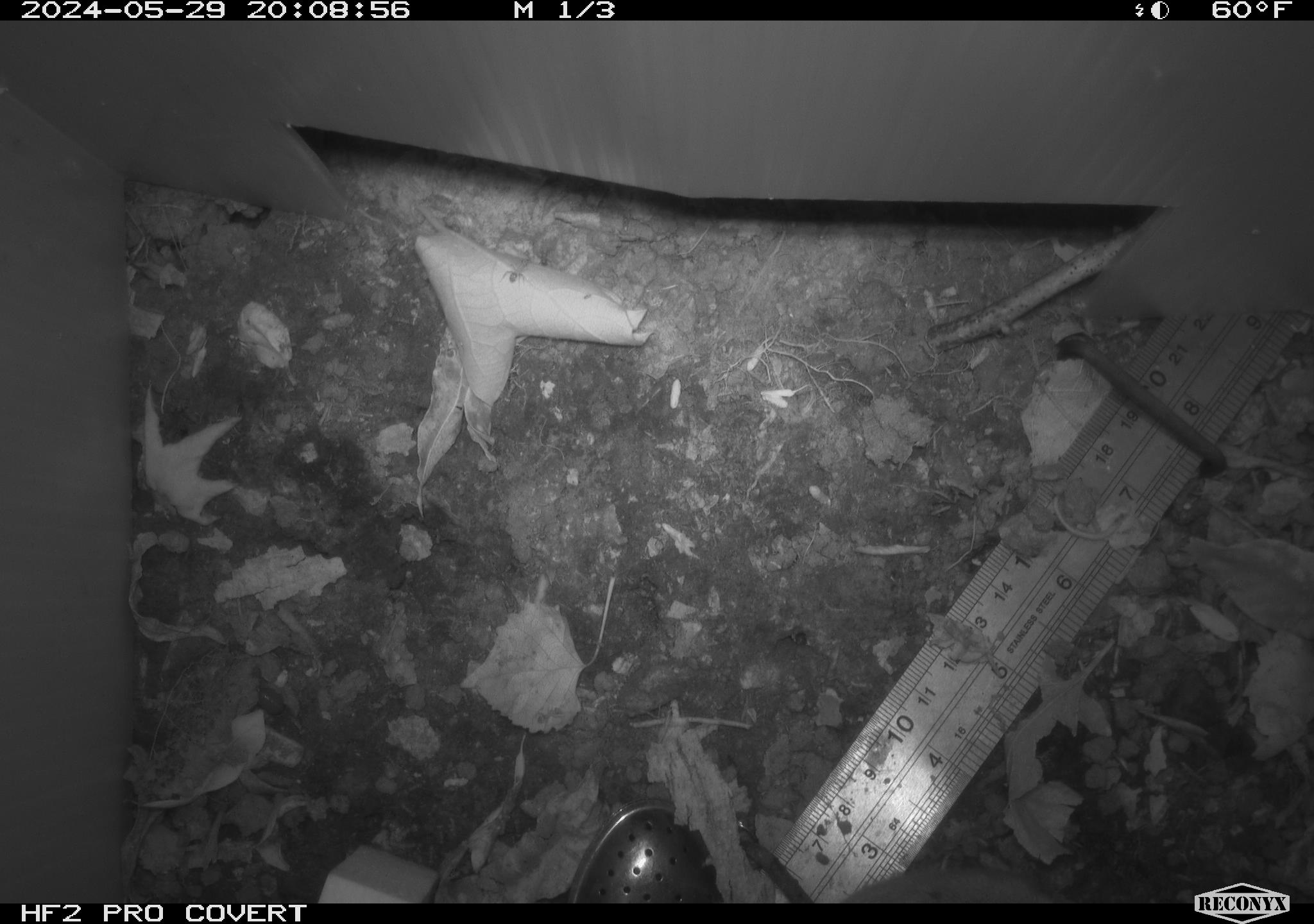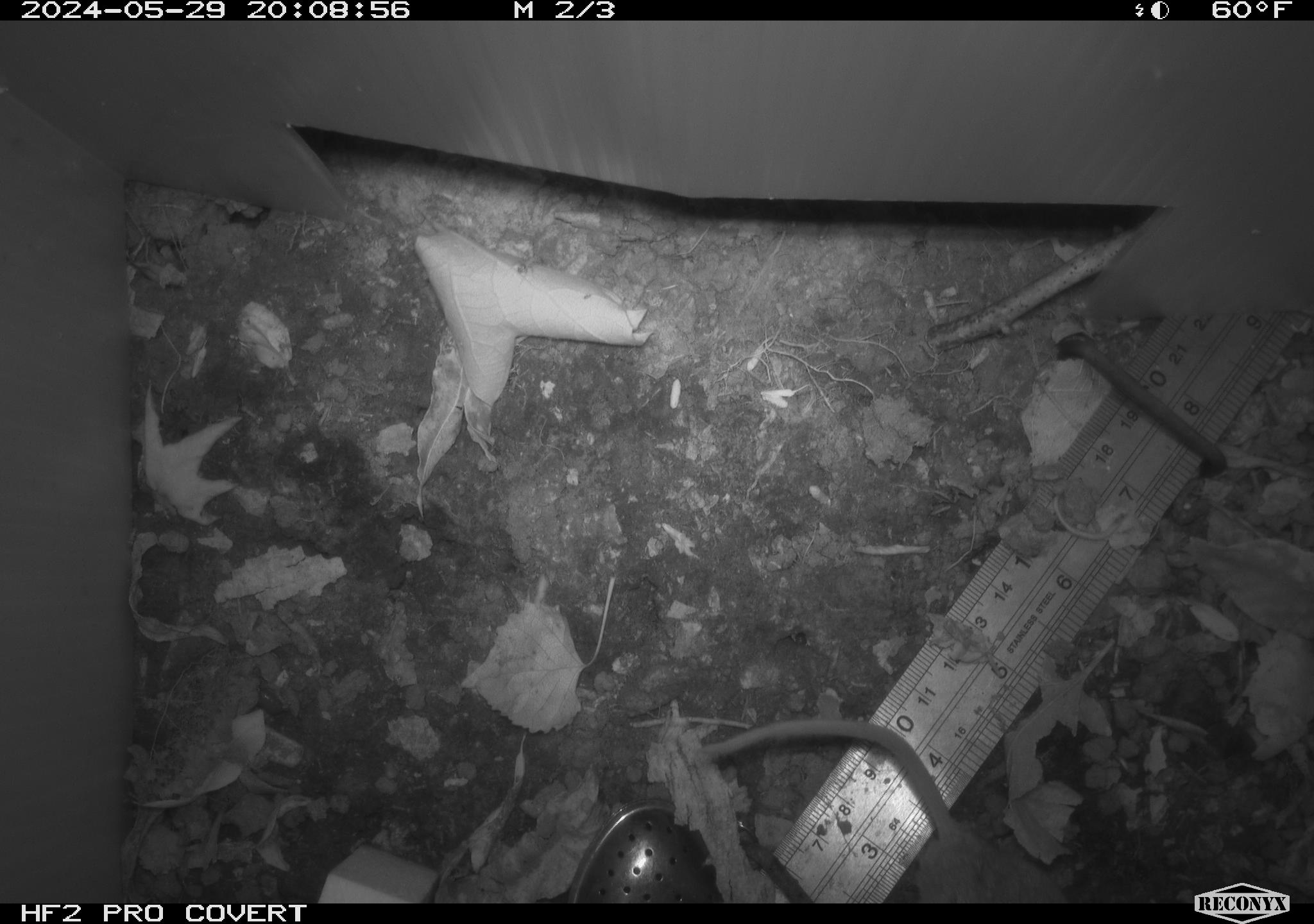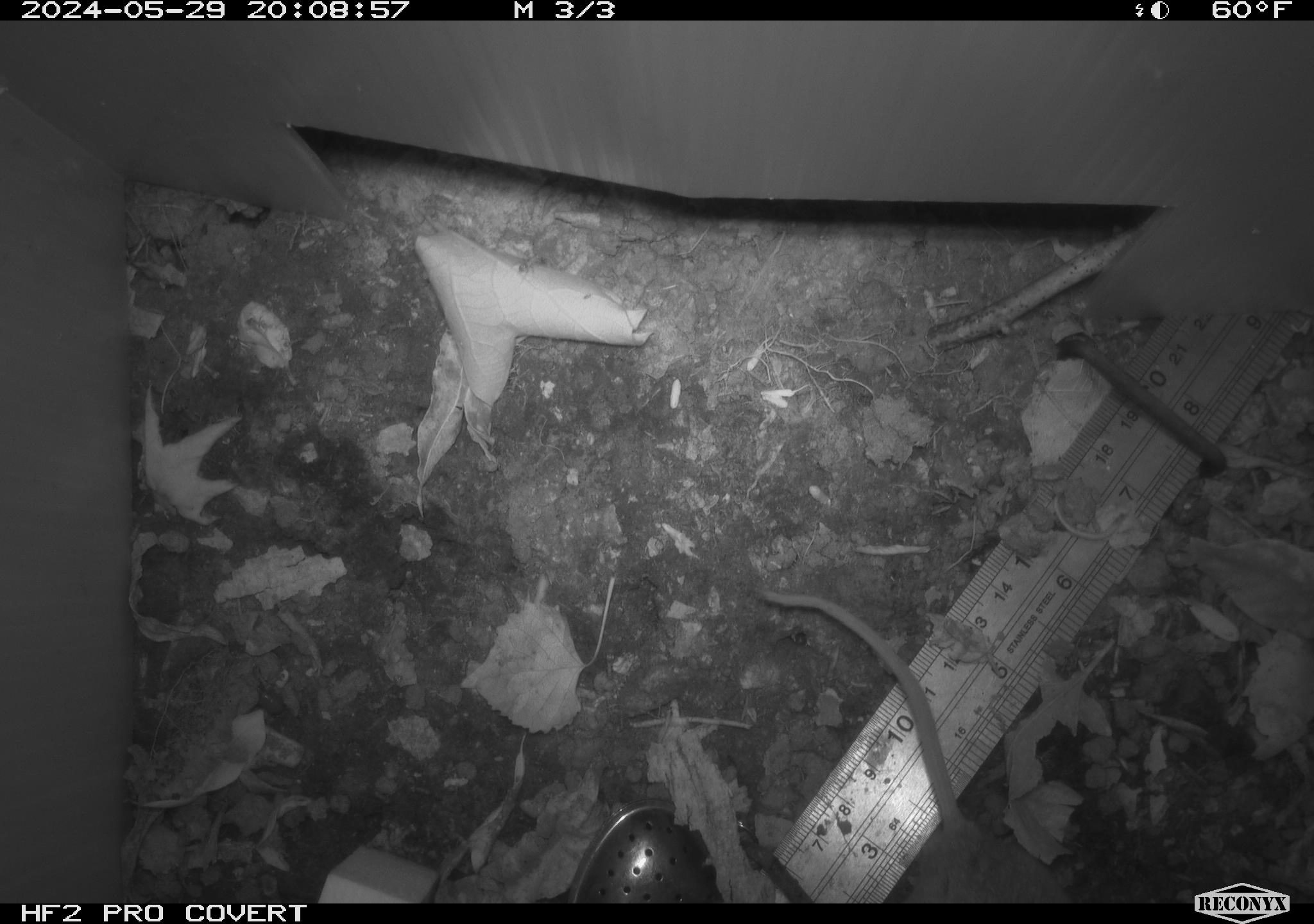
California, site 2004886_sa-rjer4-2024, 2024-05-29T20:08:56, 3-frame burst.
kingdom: Animalia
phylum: Chordata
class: Mammalia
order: Rodentia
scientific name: Rodentia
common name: mouse species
Mouse species (Rodentia).